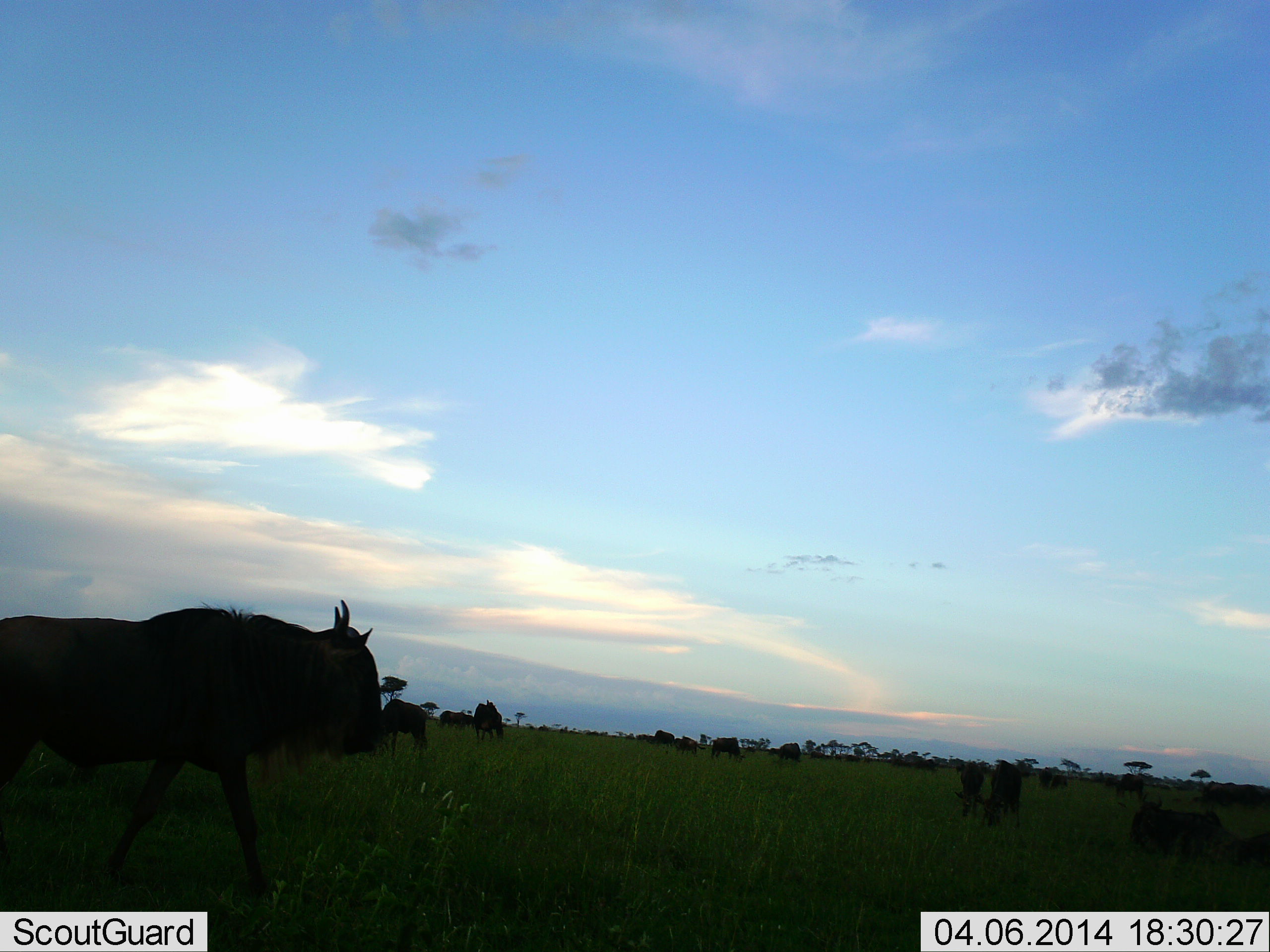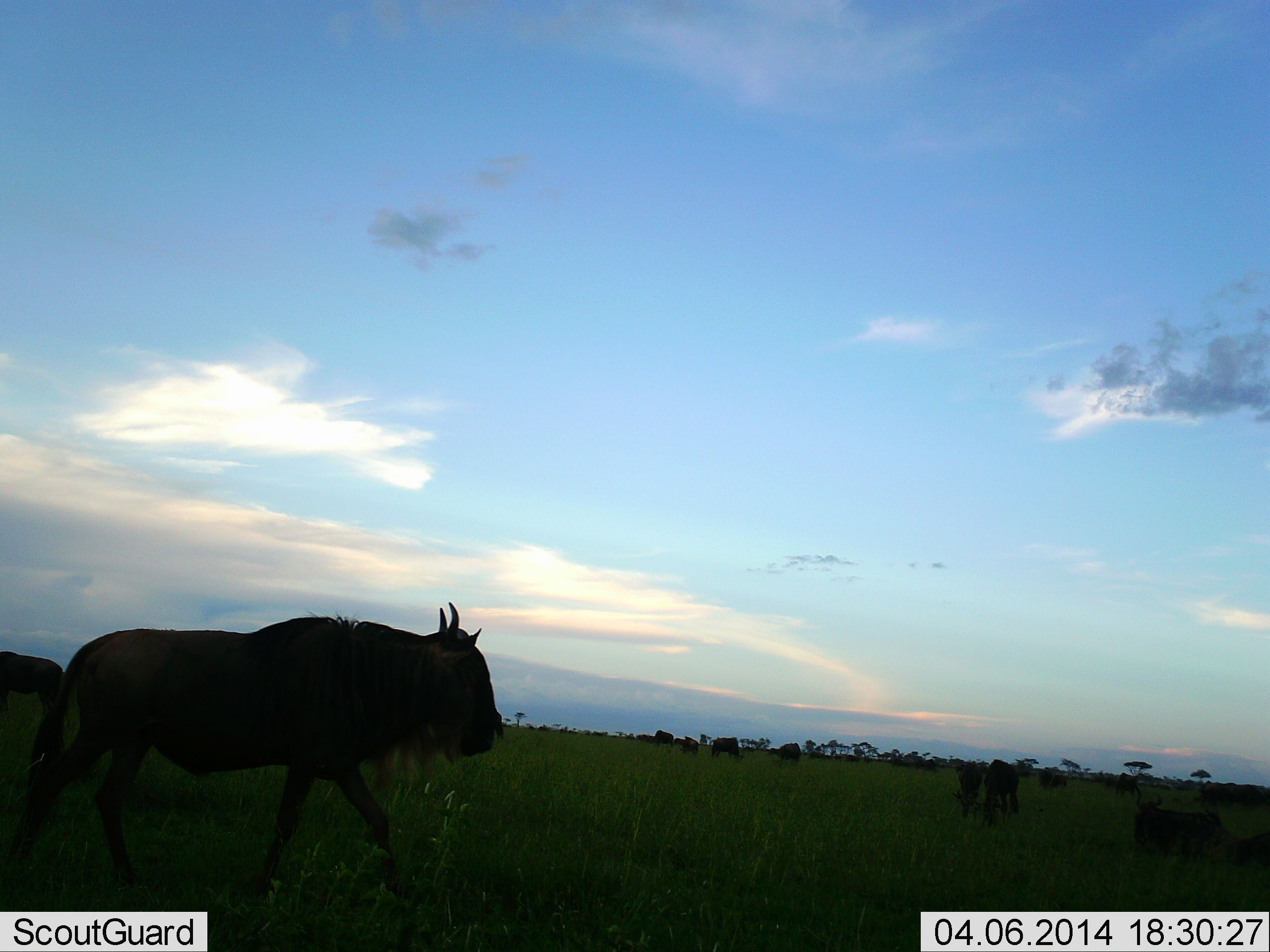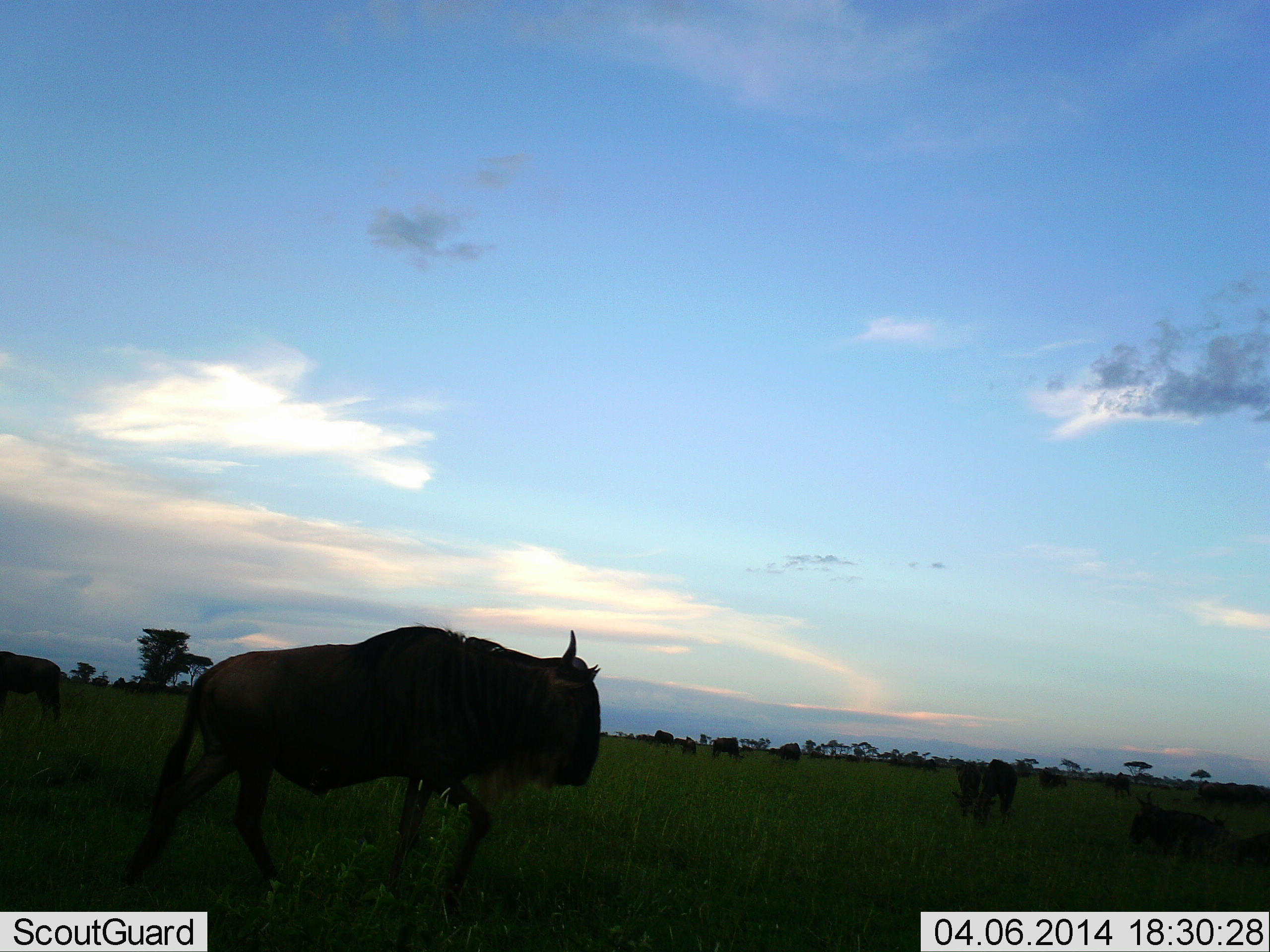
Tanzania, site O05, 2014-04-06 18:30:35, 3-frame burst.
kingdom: Animalia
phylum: Chordata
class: Mammalia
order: Artiodactyla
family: Bovidae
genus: Connochaetes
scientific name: Connochaetes taurinus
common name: blue wildebeest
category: wildebeest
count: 11-50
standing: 45%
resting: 39%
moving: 84%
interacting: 3%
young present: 3%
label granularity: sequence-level